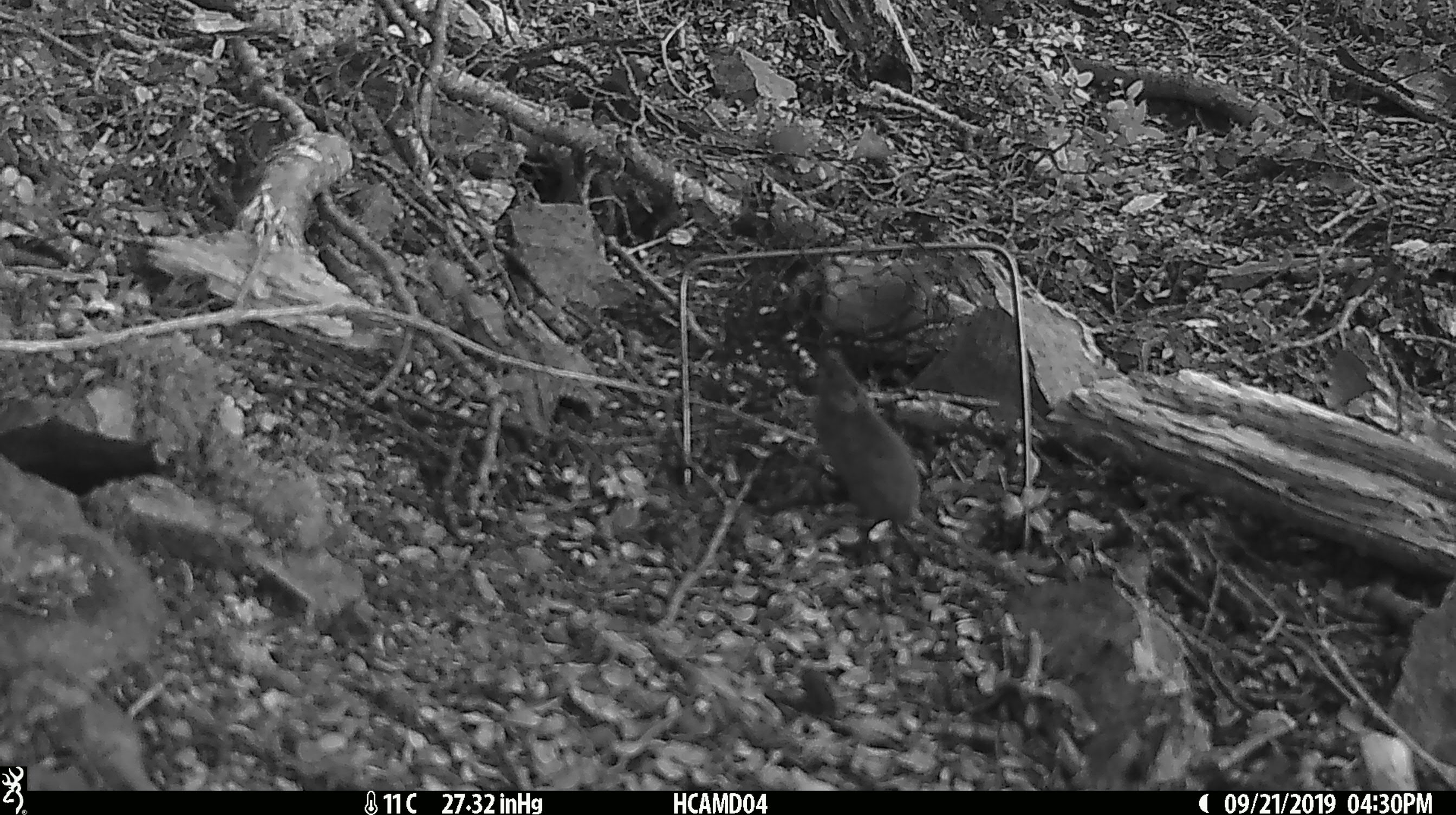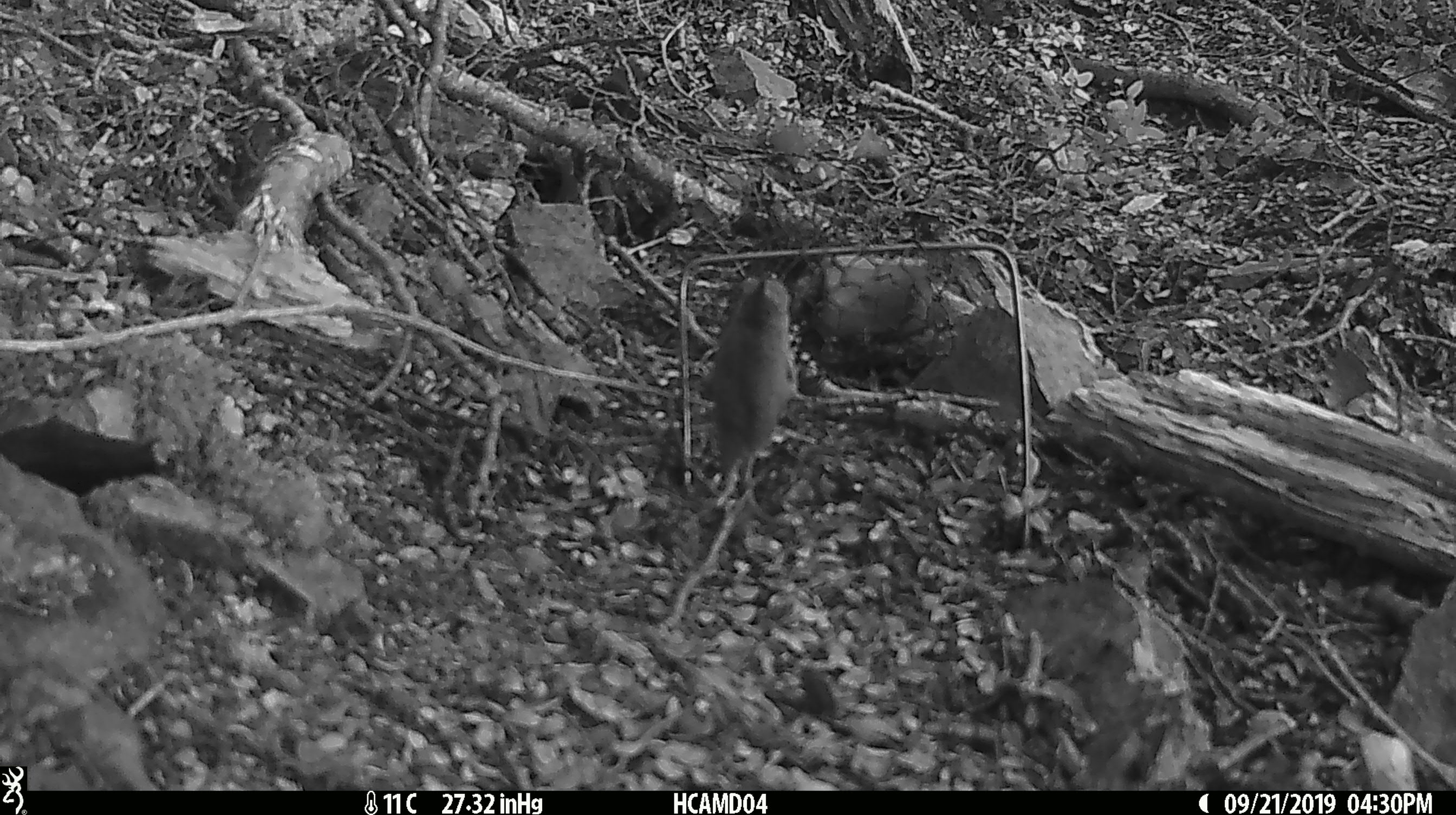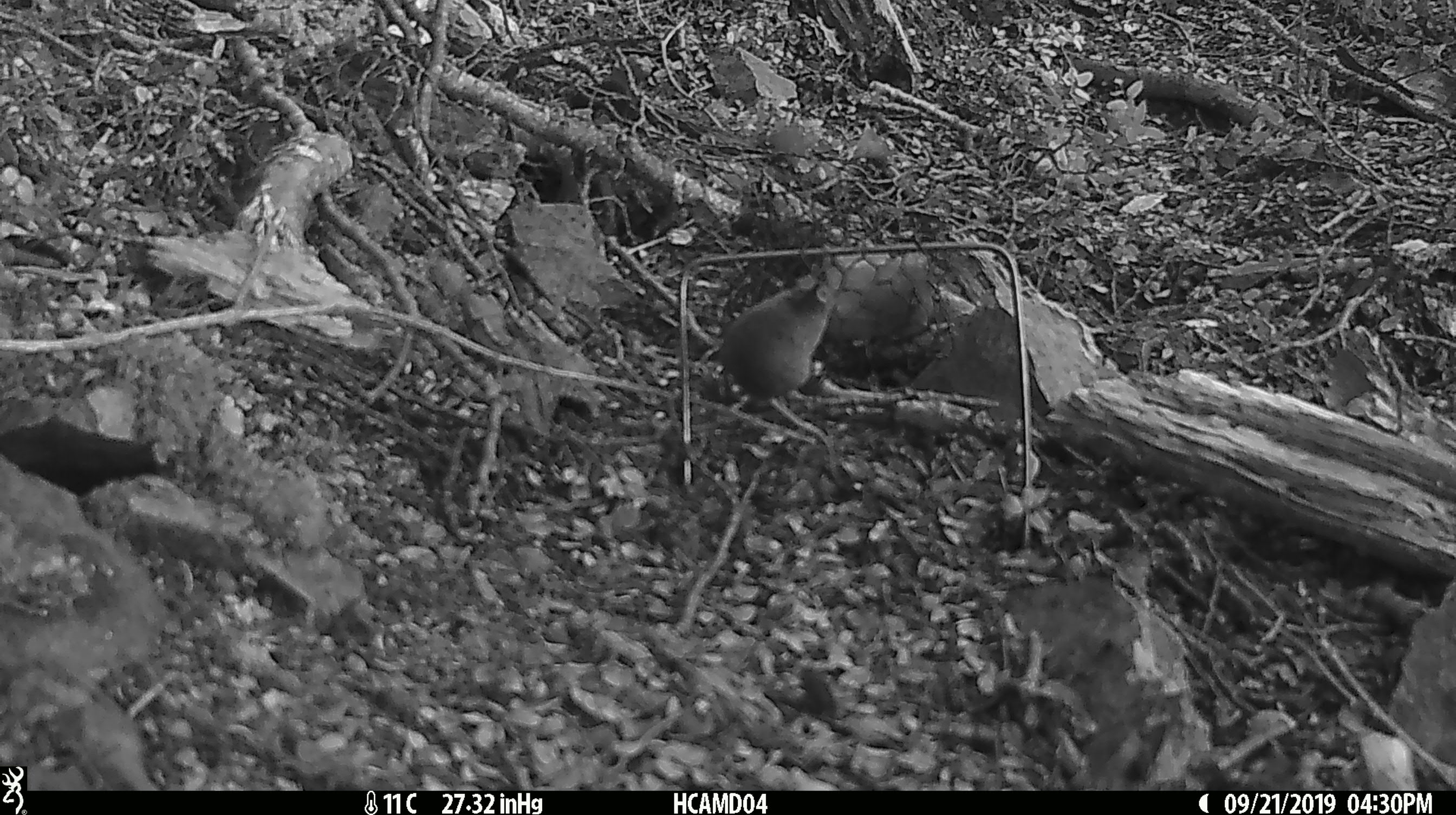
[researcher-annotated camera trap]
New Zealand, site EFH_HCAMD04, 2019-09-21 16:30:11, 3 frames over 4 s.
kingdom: Animalia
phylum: Chordata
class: Mammalia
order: Rodentia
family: Muridae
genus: Mus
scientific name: Mus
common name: mouse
Mouse (Mus).